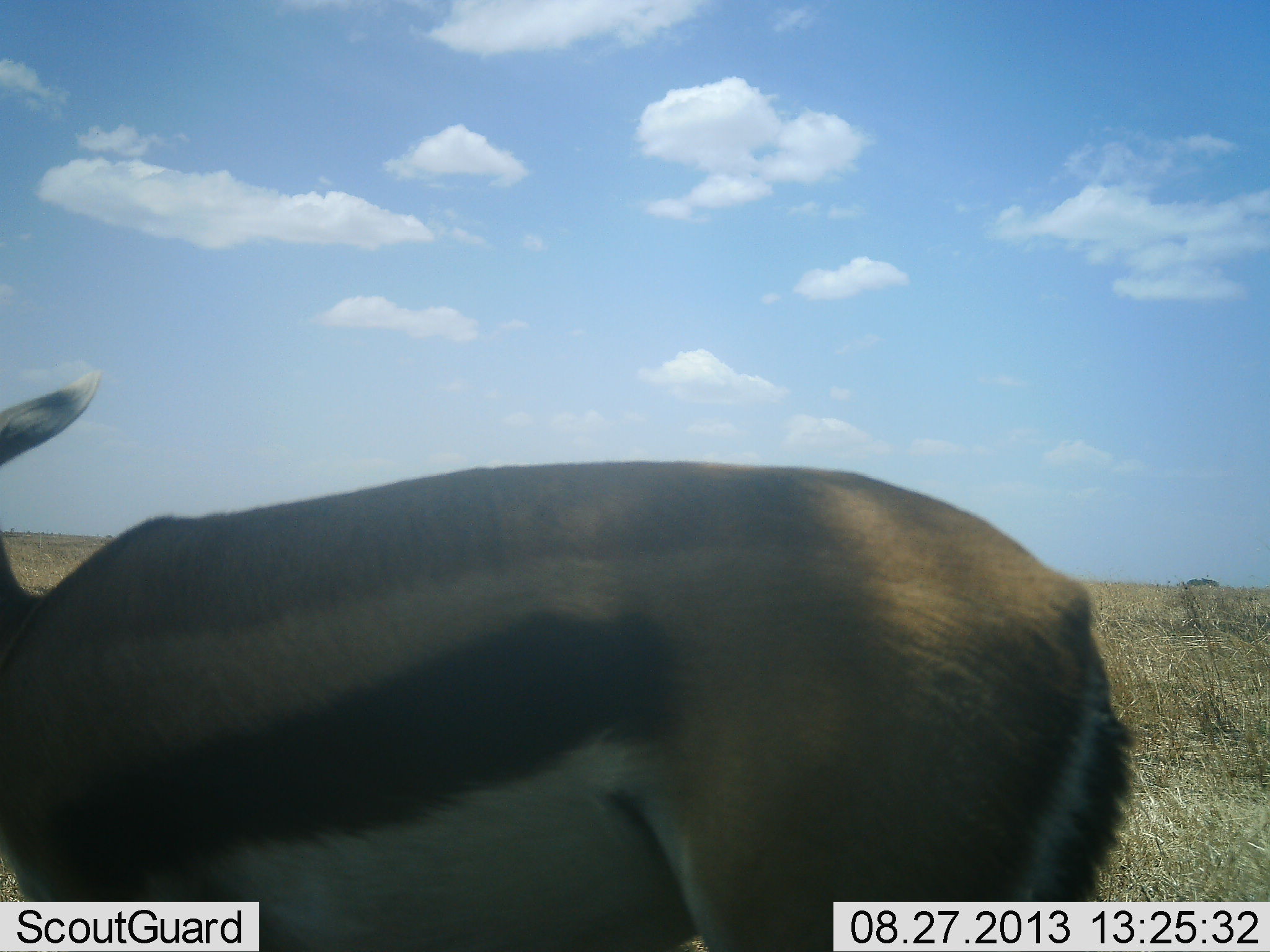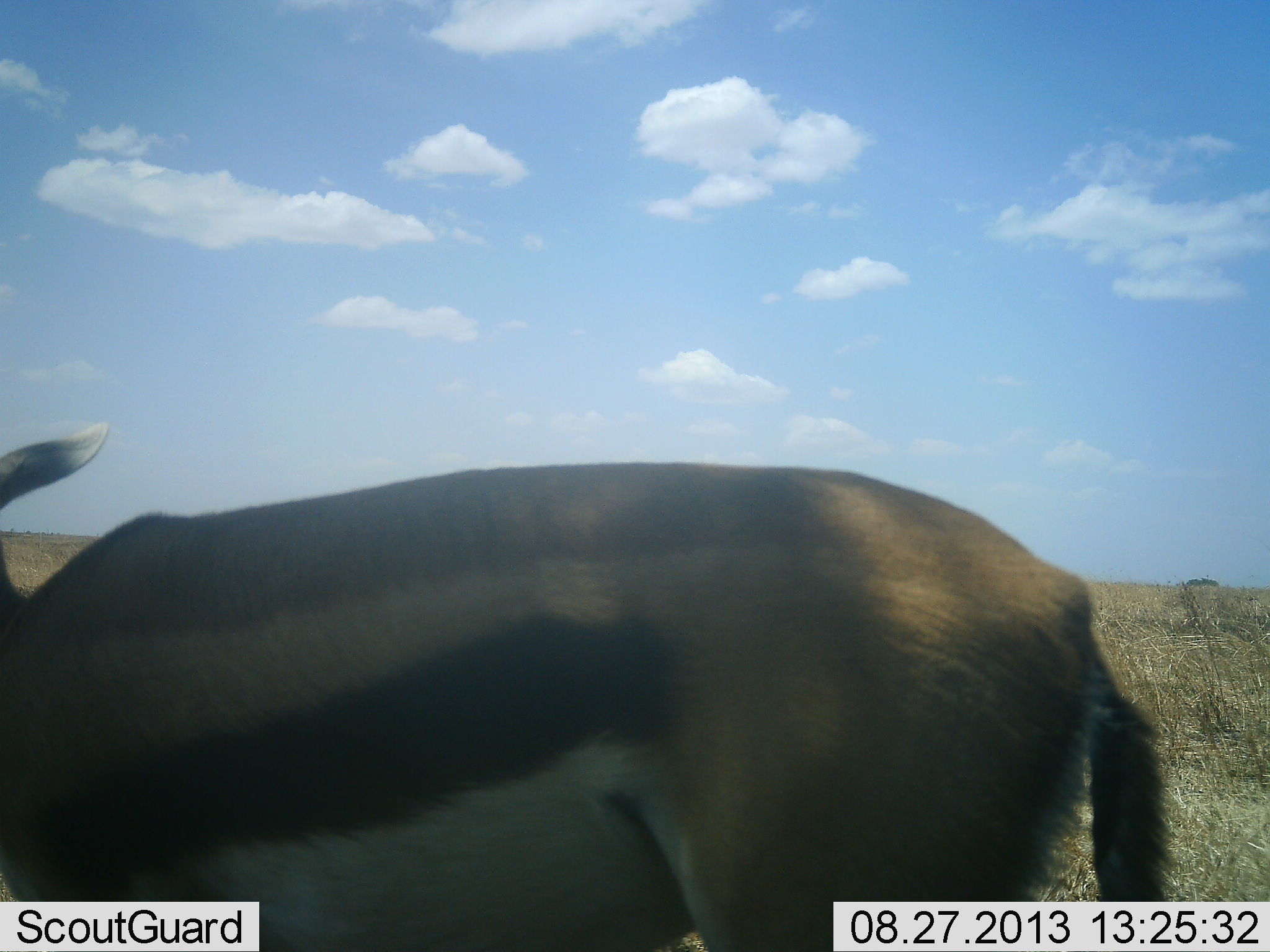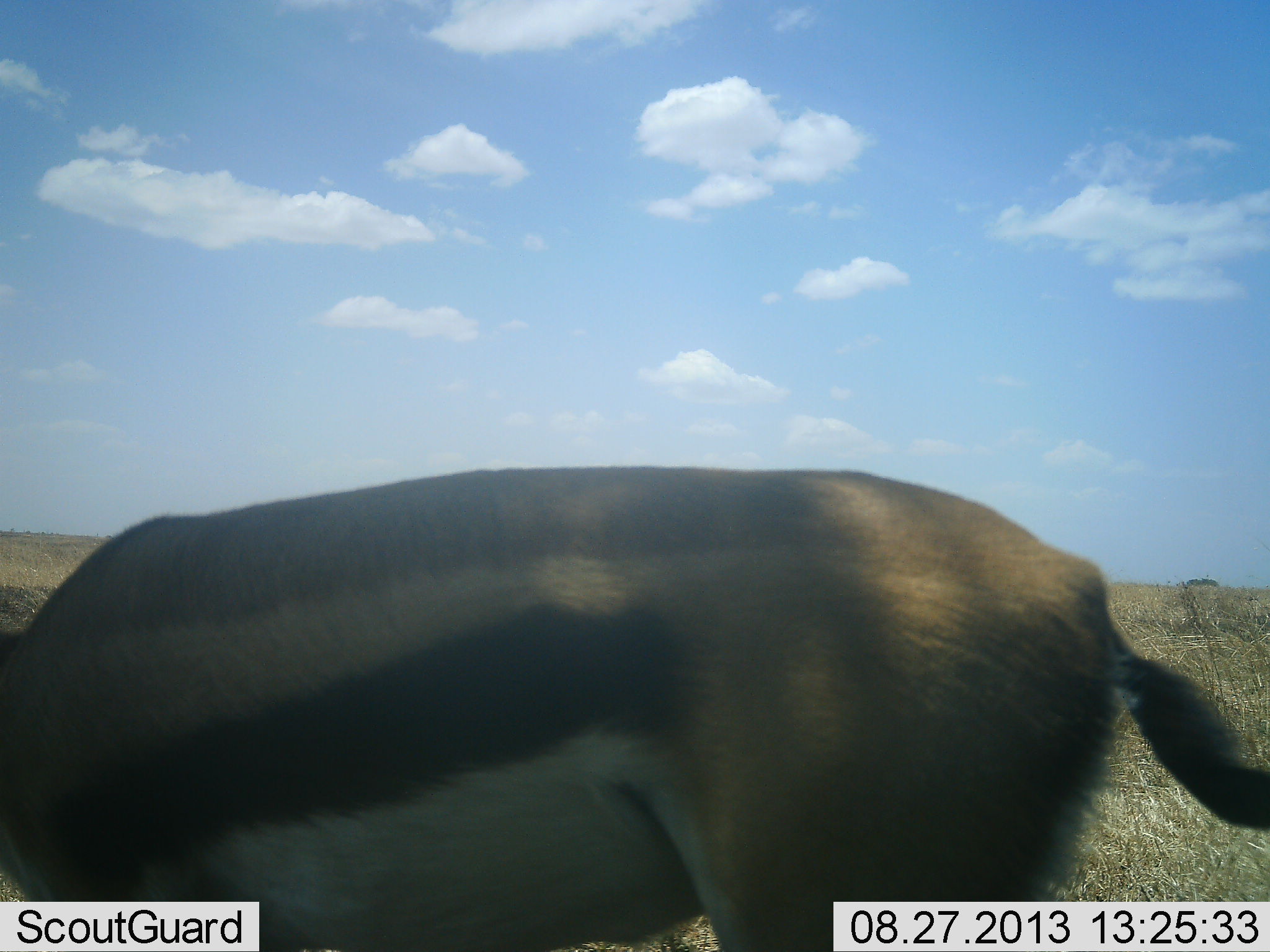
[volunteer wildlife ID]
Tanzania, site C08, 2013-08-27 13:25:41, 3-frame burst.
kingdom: Animalia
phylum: Chordata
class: Mammalia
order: Artiodactyla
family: Bovidae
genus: Eudorcas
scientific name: Eudorcas thomsonii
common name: thomson's gazelle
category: gazellethomsons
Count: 1.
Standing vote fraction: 100%.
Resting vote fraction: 0%.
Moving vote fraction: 0%.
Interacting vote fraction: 0%.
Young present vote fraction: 0%.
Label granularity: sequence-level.